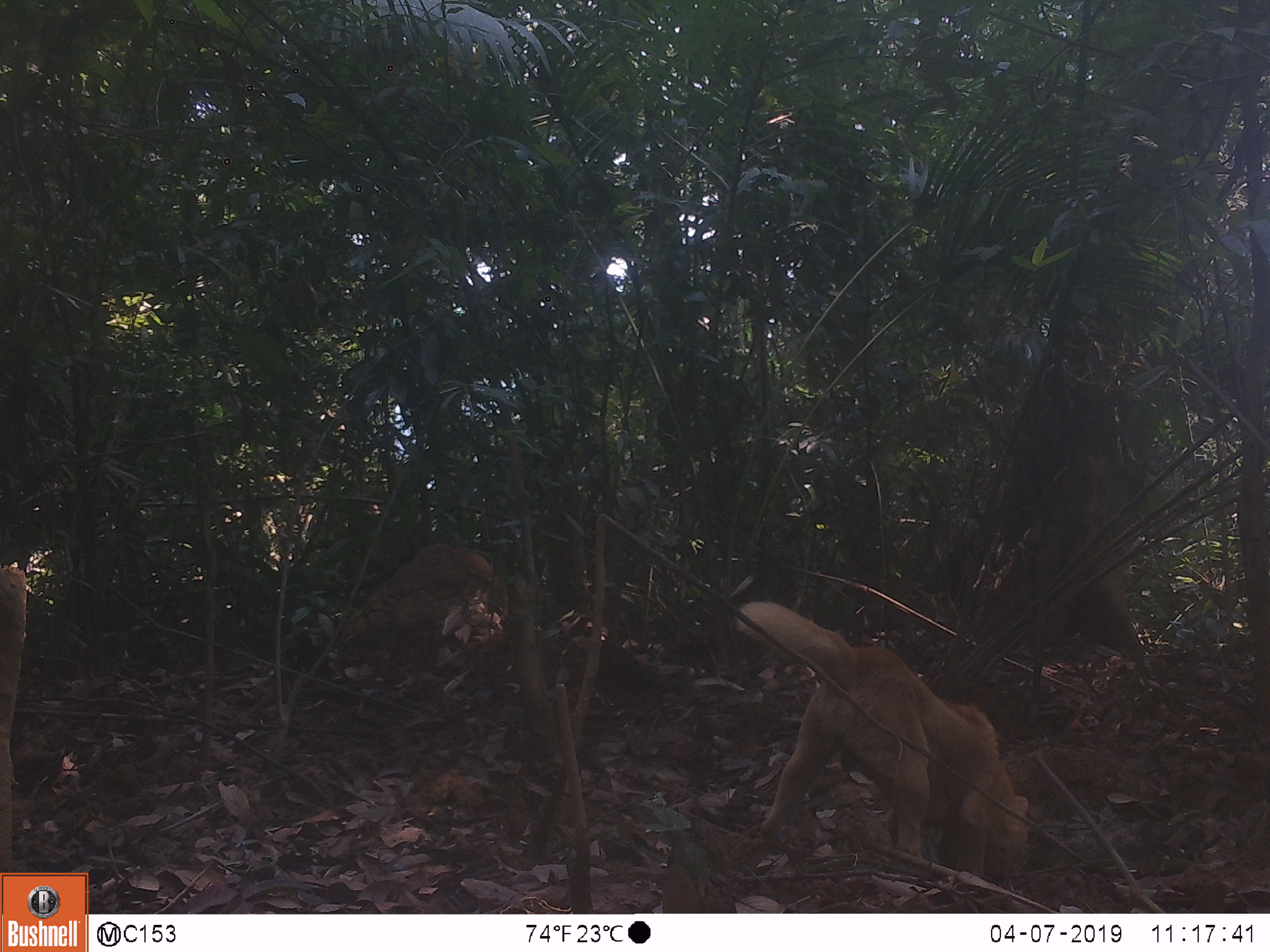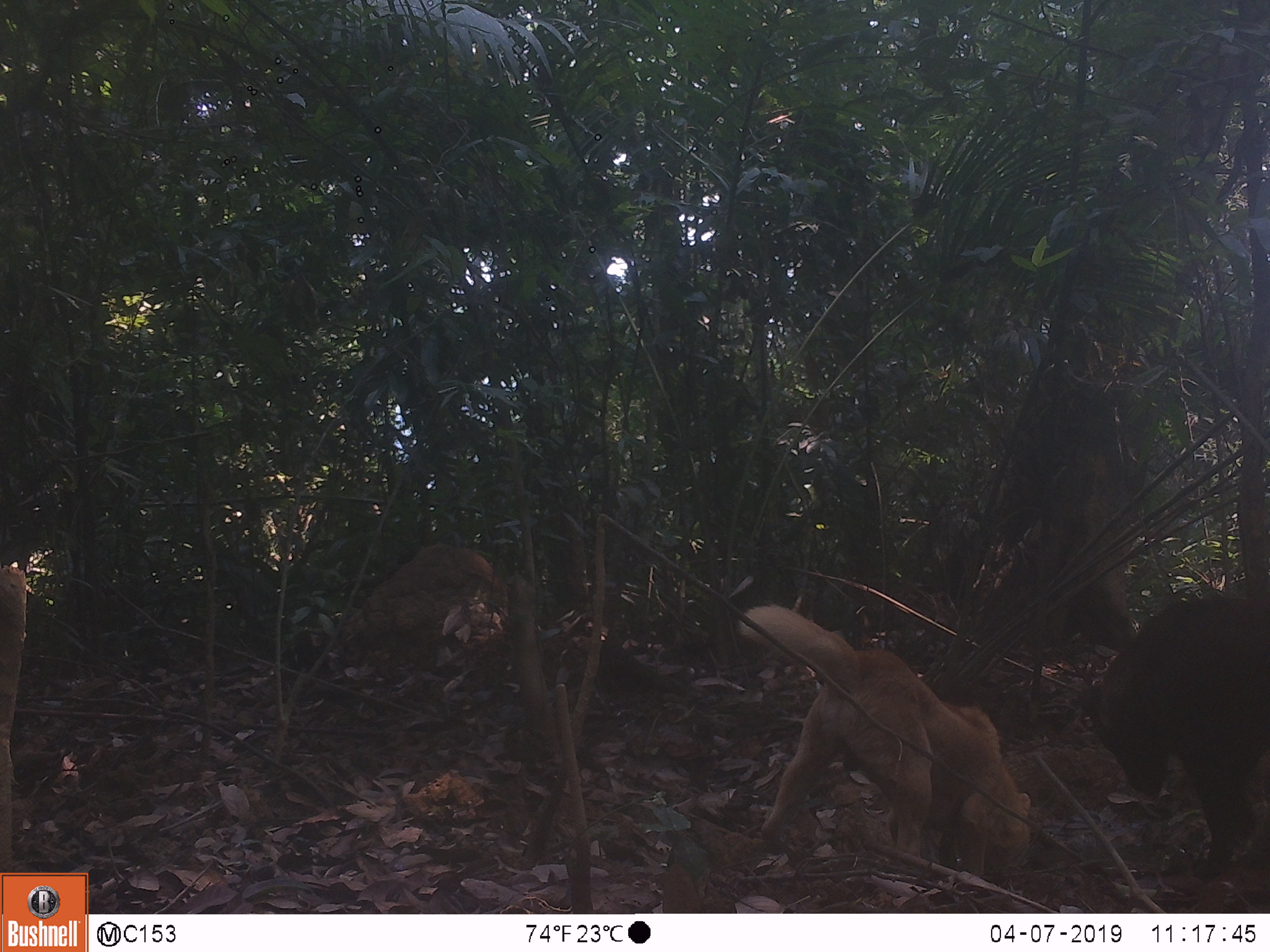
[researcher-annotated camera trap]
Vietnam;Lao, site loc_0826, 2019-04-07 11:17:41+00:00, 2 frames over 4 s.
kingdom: Animalia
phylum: Chordata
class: Mammalia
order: Carnivora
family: Canidae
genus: Canis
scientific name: Canis familiaris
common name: domestic dog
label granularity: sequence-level